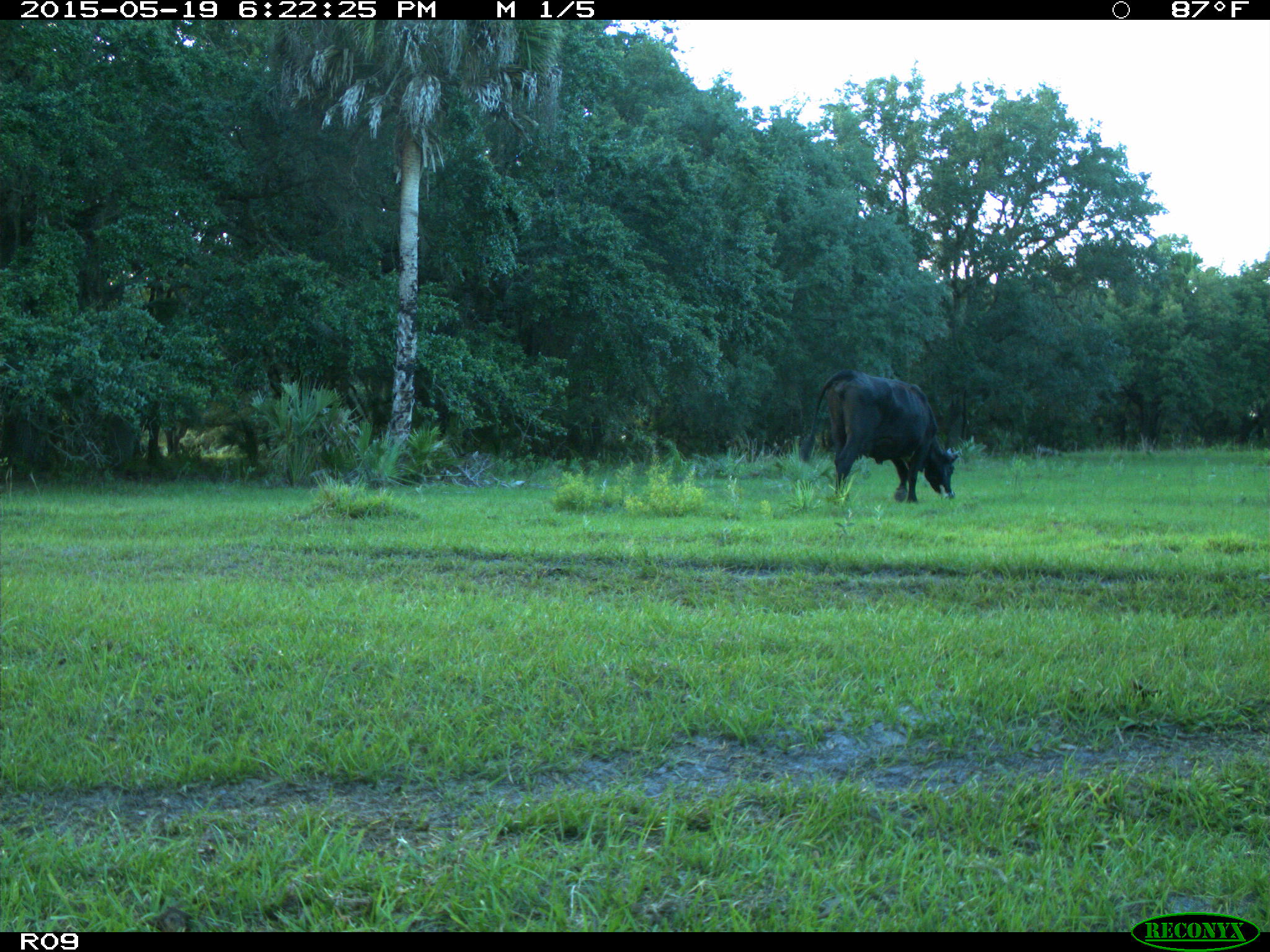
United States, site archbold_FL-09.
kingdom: Animalia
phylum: Chordata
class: Mammalia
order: Artiodactyla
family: Bovidae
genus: Bos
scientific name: Bos taurus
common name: domestic cow